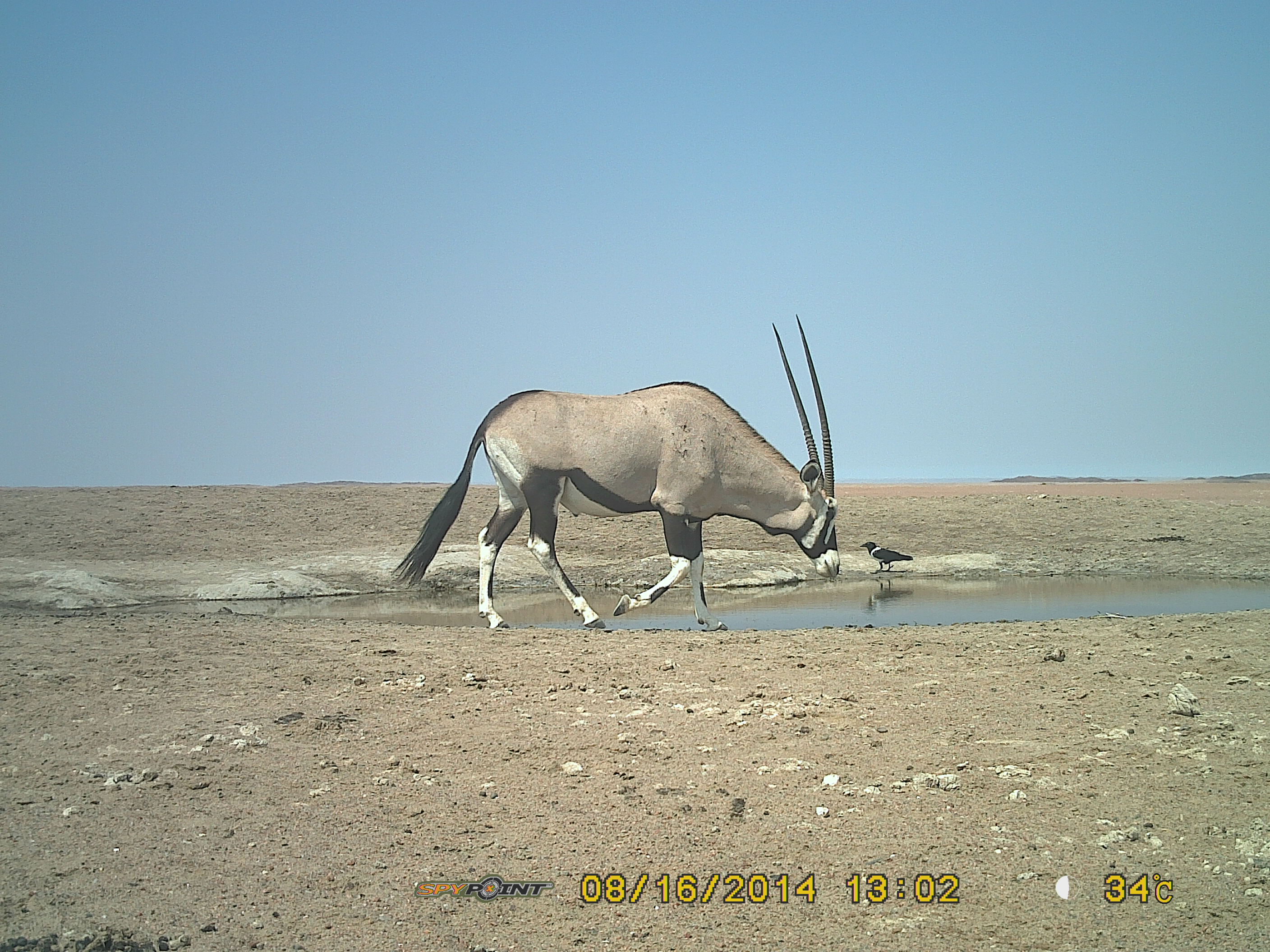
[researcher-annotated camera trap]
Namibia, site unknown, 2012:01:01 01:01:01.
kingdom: Animalia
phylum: Chordata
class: Mammalia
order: Artiodactyla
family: Bovidae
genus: Oryx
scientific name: Oryx gazella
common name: gemsbok